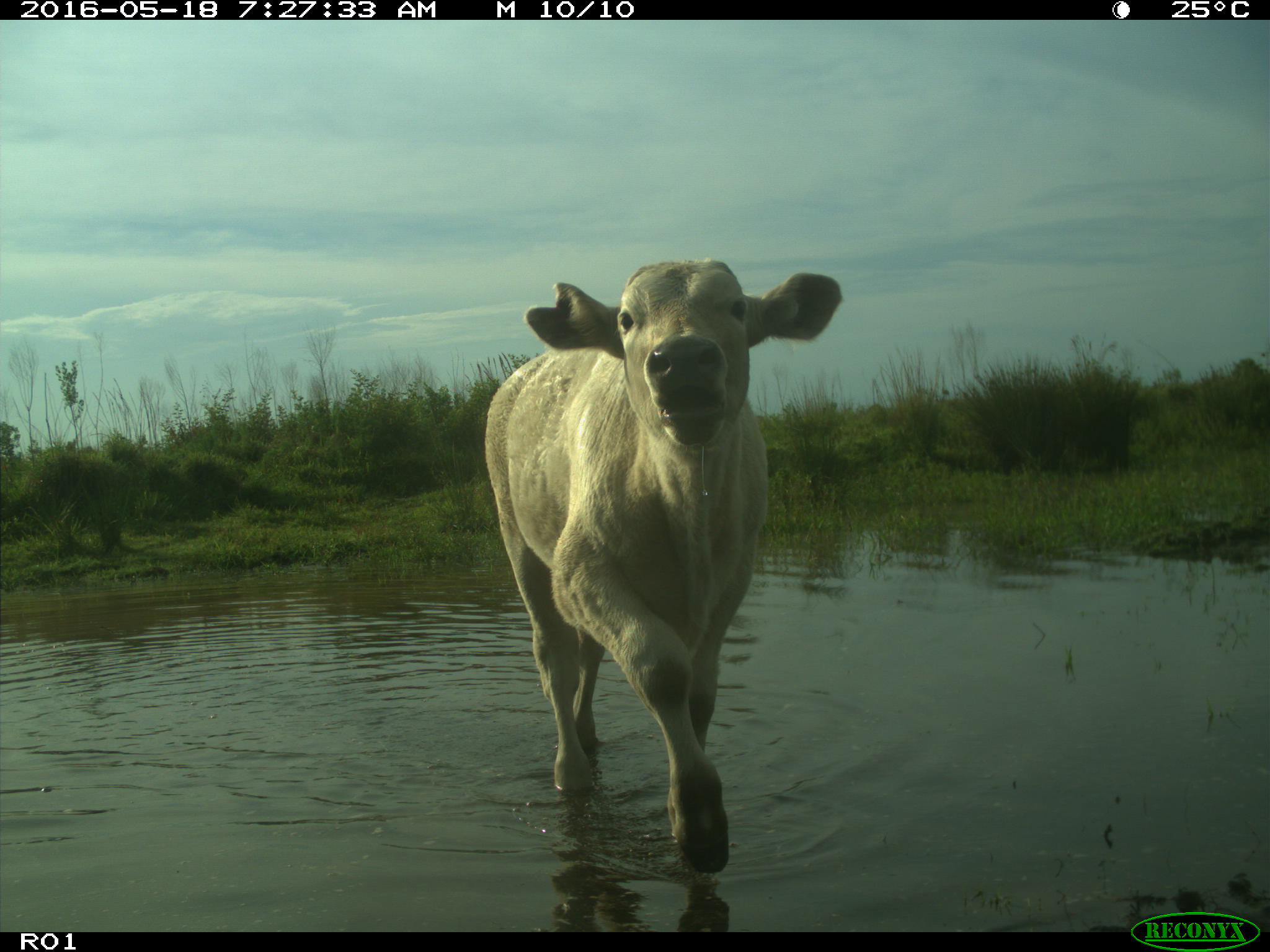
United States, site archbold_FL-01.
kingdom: Animalia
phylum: Chordata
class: Mammalia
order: Artiodactyla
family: Bovidae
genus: Bos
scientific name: Bos taurus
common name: domestic cow